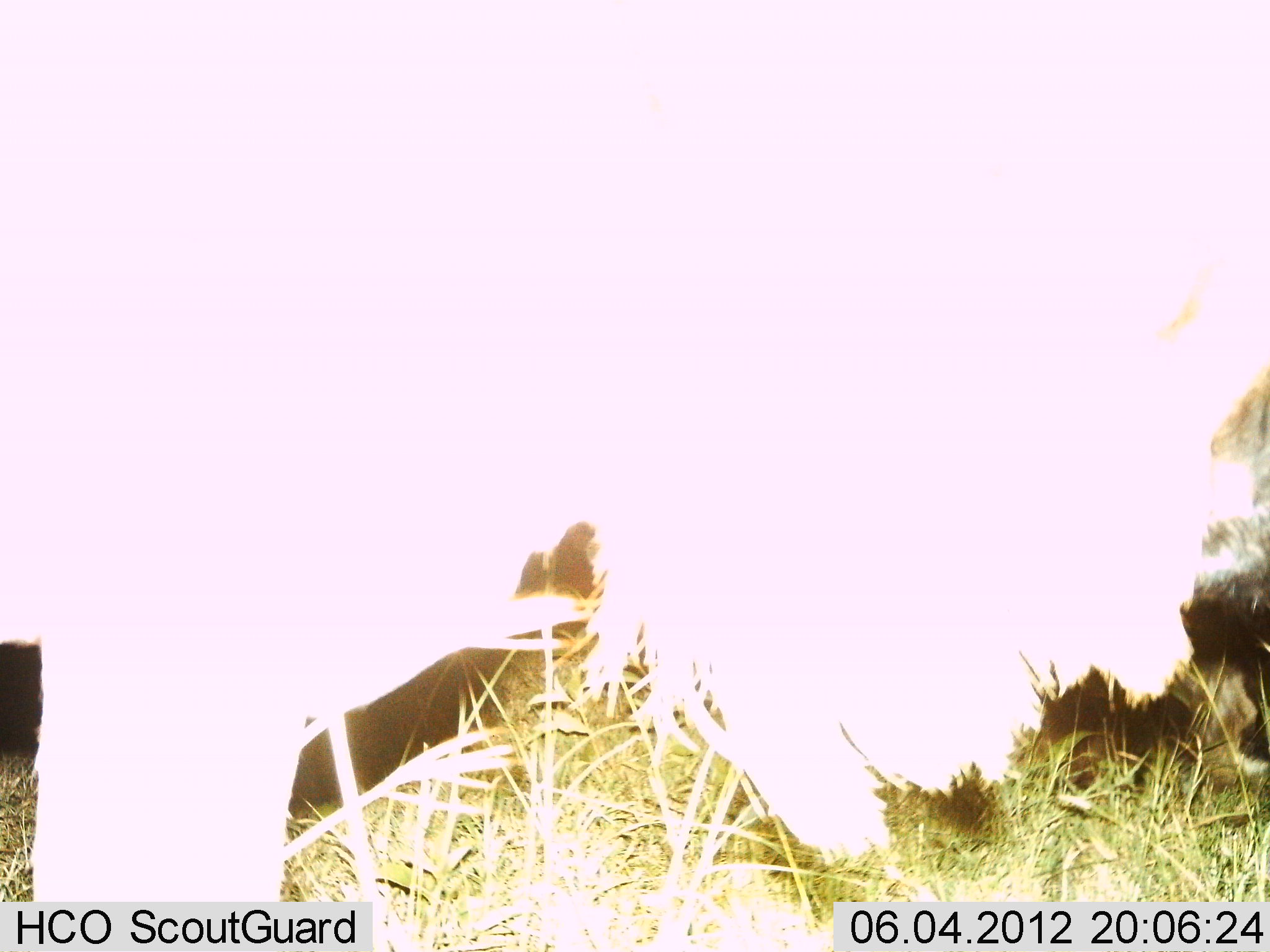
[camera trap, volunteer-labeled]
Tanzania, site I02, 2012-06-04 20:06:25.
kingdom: Animalia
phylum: Chordata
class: Mammalia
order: Artiodactyla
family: Bovidae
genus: Connochaetes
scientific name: Connochaetes taurinus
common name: blue wildebeest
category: wildebeest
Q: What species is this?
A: Wildebeest (blue wildebeest) (Connochaetes taurinus).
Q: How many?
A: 1.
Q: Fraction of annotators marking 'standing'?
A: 80%.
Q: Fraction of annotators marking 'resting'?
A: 0%.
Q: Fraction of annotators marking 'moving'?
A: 10%.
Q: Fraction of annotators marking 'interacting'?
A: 0%.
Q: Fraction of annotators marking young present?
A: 0%.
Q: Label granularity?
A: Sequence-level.